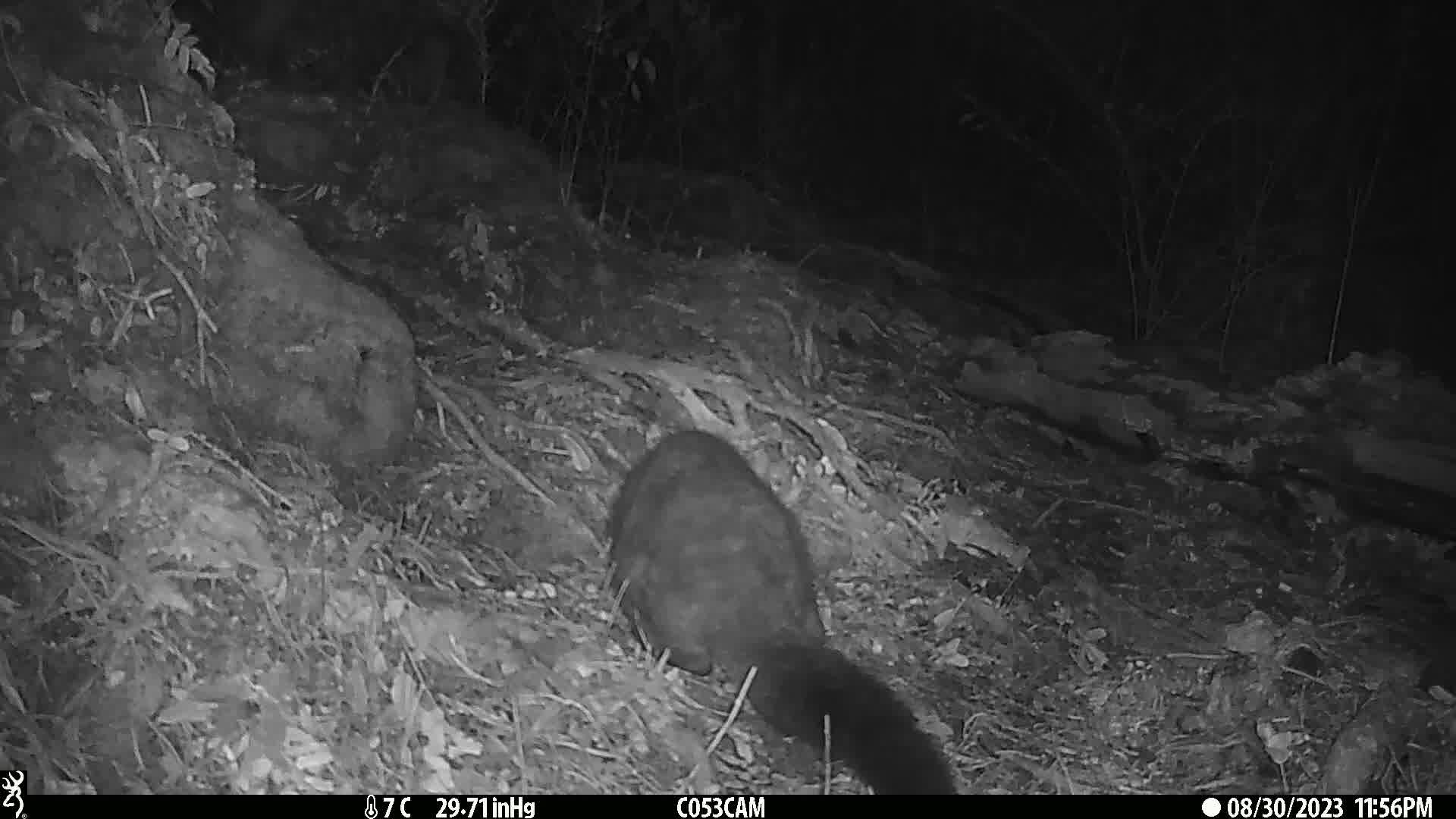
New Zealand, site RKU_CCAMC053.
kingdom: Animalia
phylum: Chordata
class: Mammalia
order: Diprotodontia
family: Phalangeridae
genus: Trichosurus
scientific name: Trichosurus vulpecula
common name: common brushtail possum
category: possum